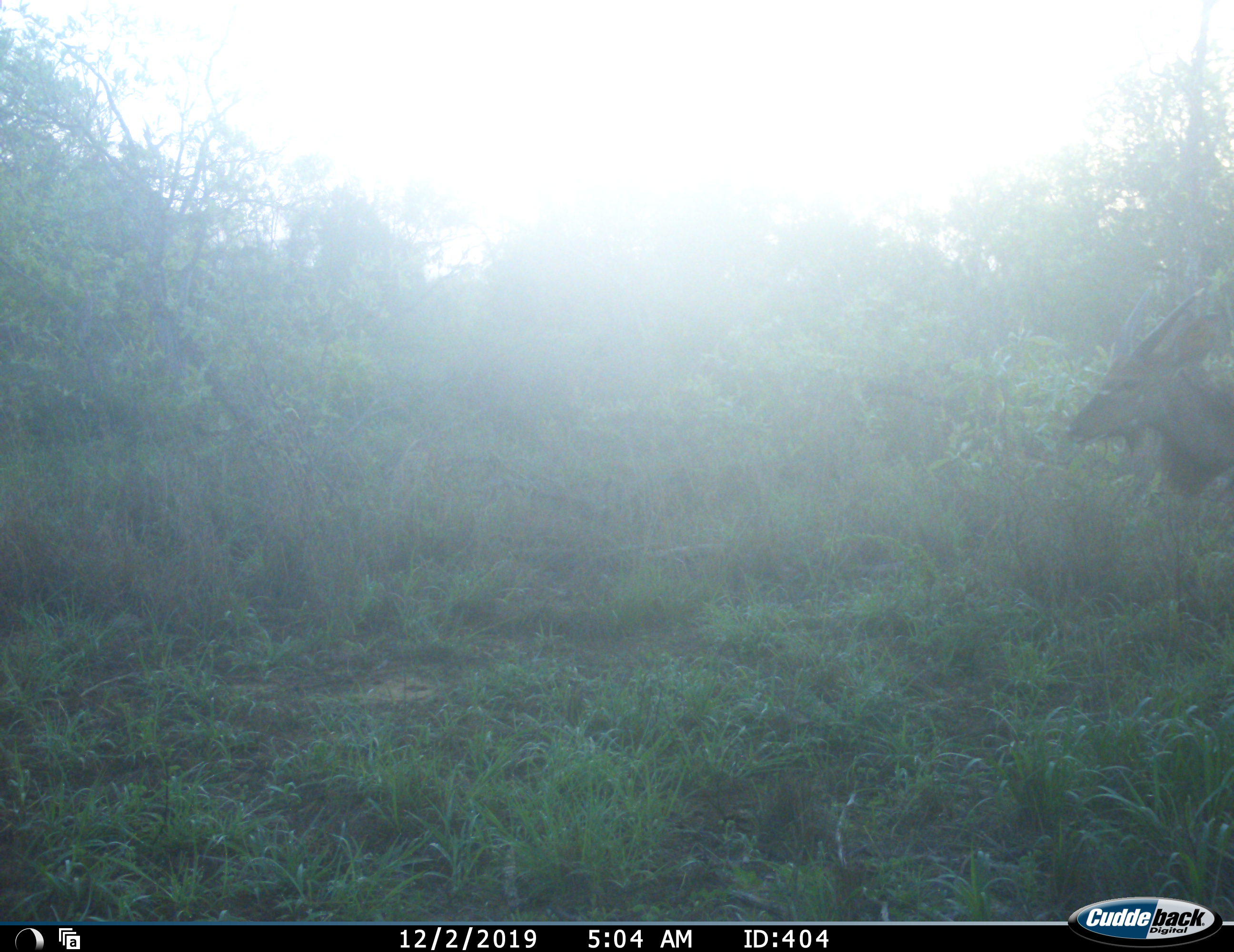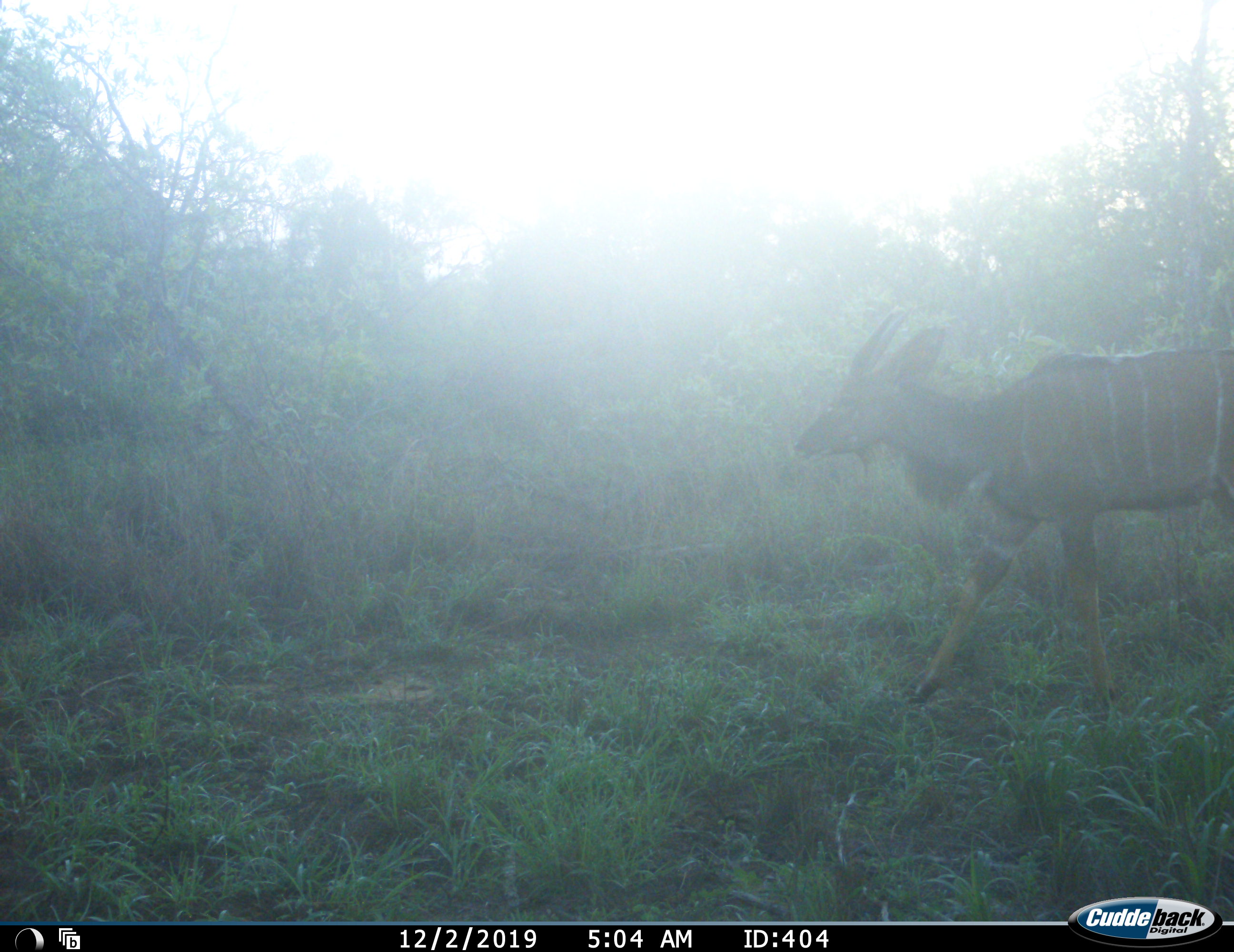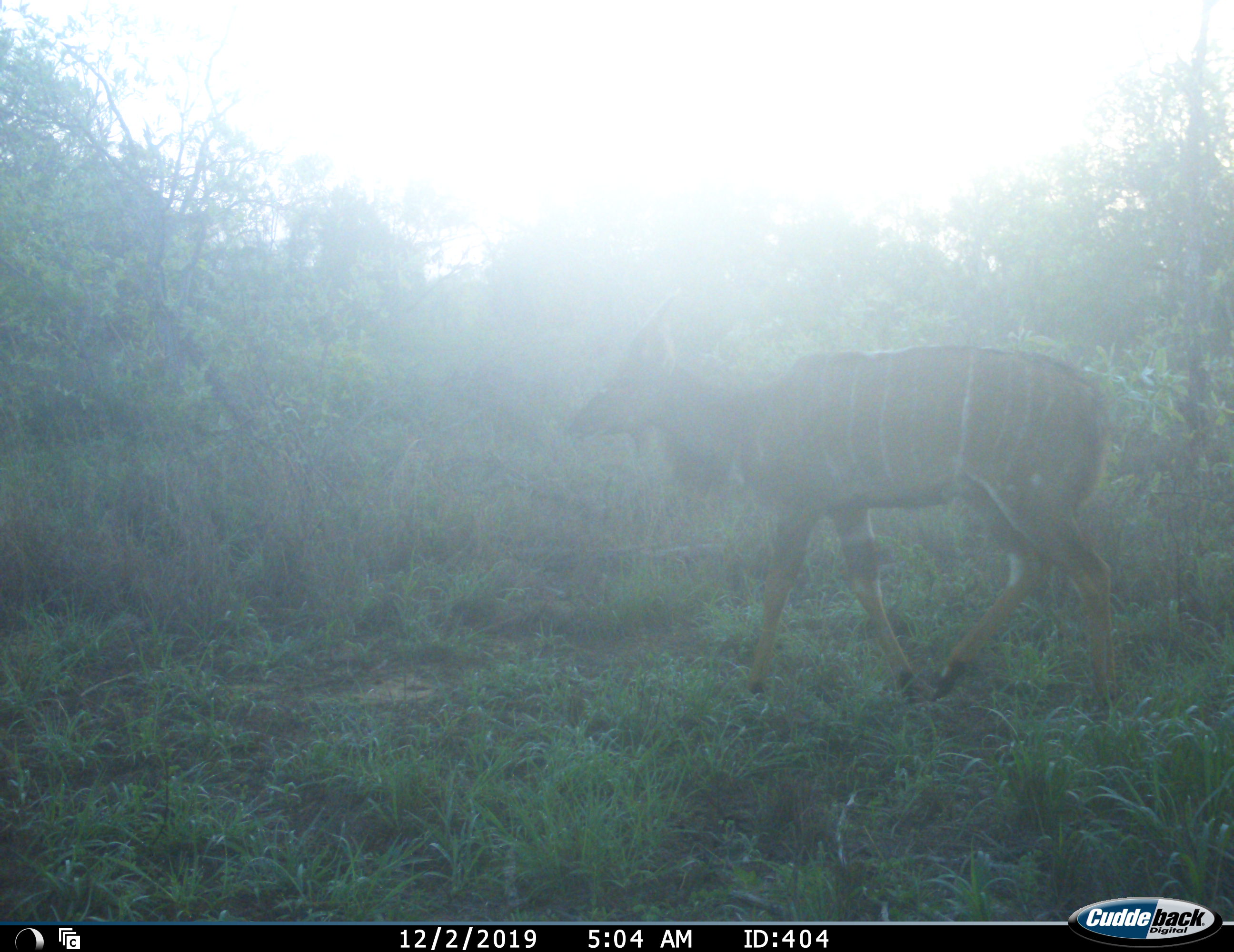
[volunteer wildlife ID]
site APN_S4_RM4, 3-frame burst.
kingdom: Animalia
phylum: Chordata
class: Mammalia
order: Artiodactyla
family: Bovidae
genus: Tragelaphus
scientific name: Tragelaphus angasii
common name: nyala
Nyala (Tragelaphus angasii), count 1. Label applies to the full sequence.